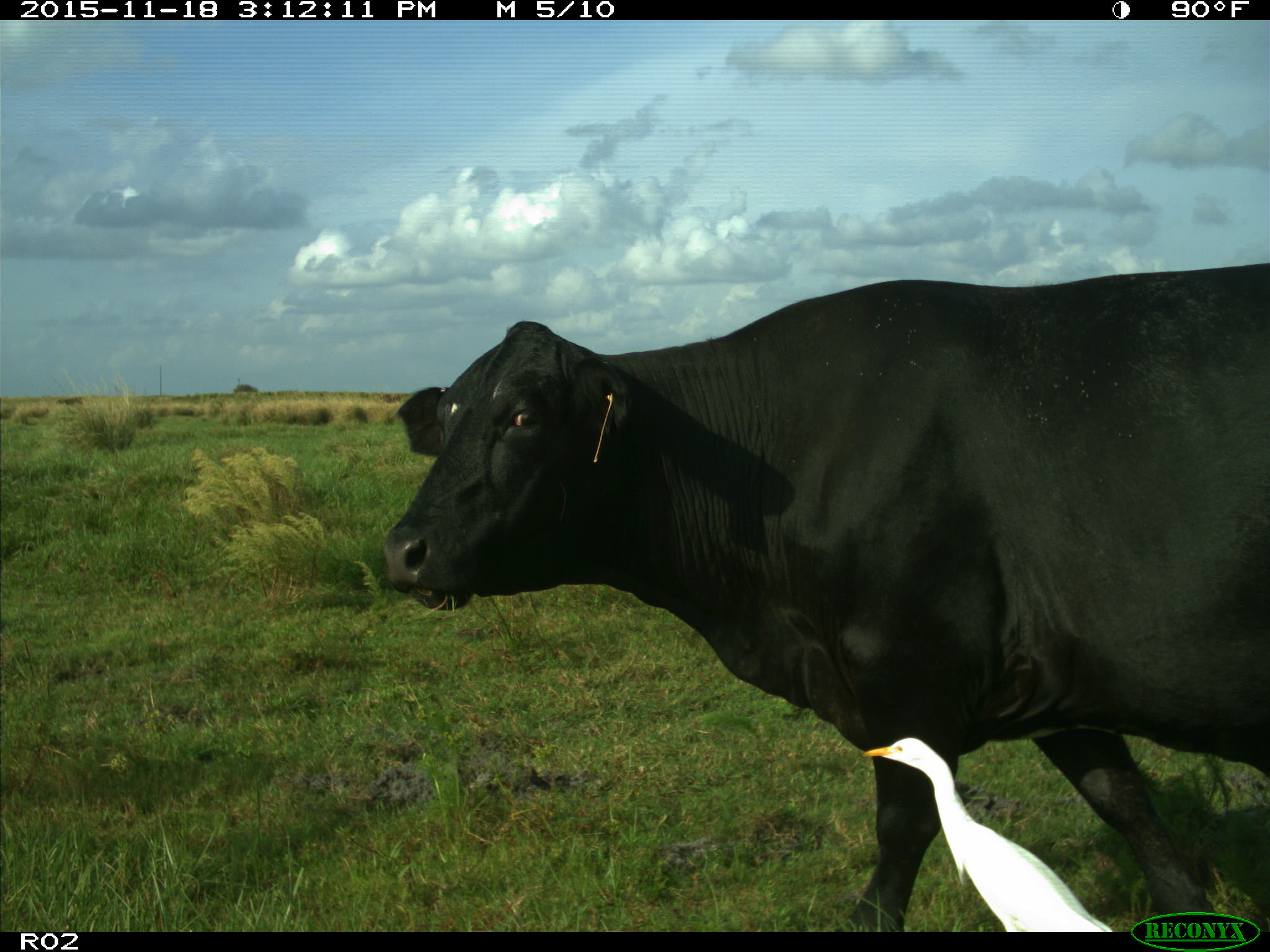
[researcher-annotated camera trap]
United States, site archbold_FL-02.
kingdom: Animalia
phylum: Chordata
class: Mammalia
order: Artiodactyla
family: Bovidae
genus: Bos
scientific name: Bos taurus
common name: domestic cow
Bos taurus (domestic cow).